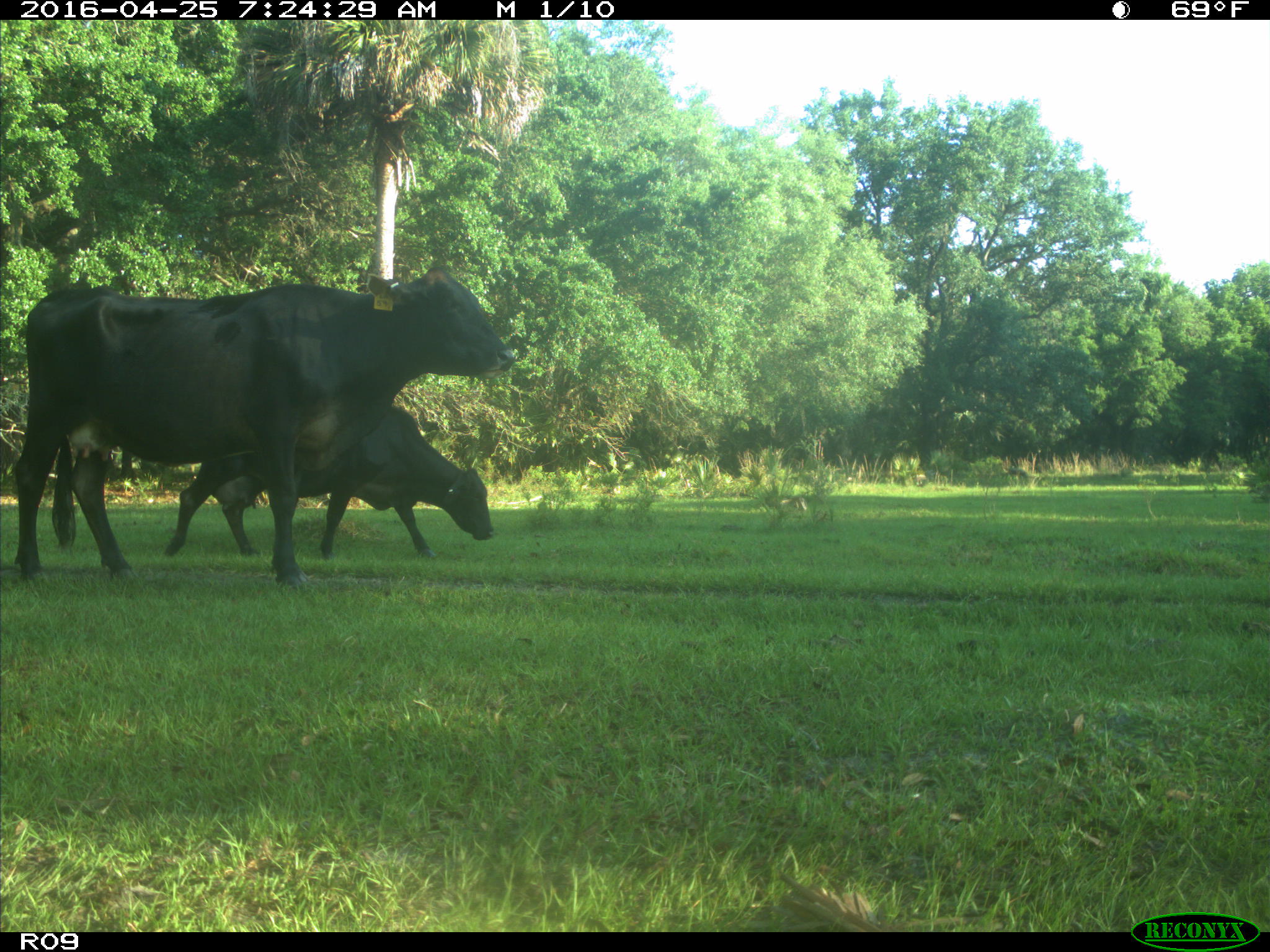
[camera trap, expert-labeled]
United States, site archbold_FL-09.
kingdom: Animalia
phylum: Chordata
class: Mammalia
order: Artiodactyla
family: Bovidae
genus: Bos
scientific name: Bos taurus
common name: domestic cow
Bos taurus (domestic cow).